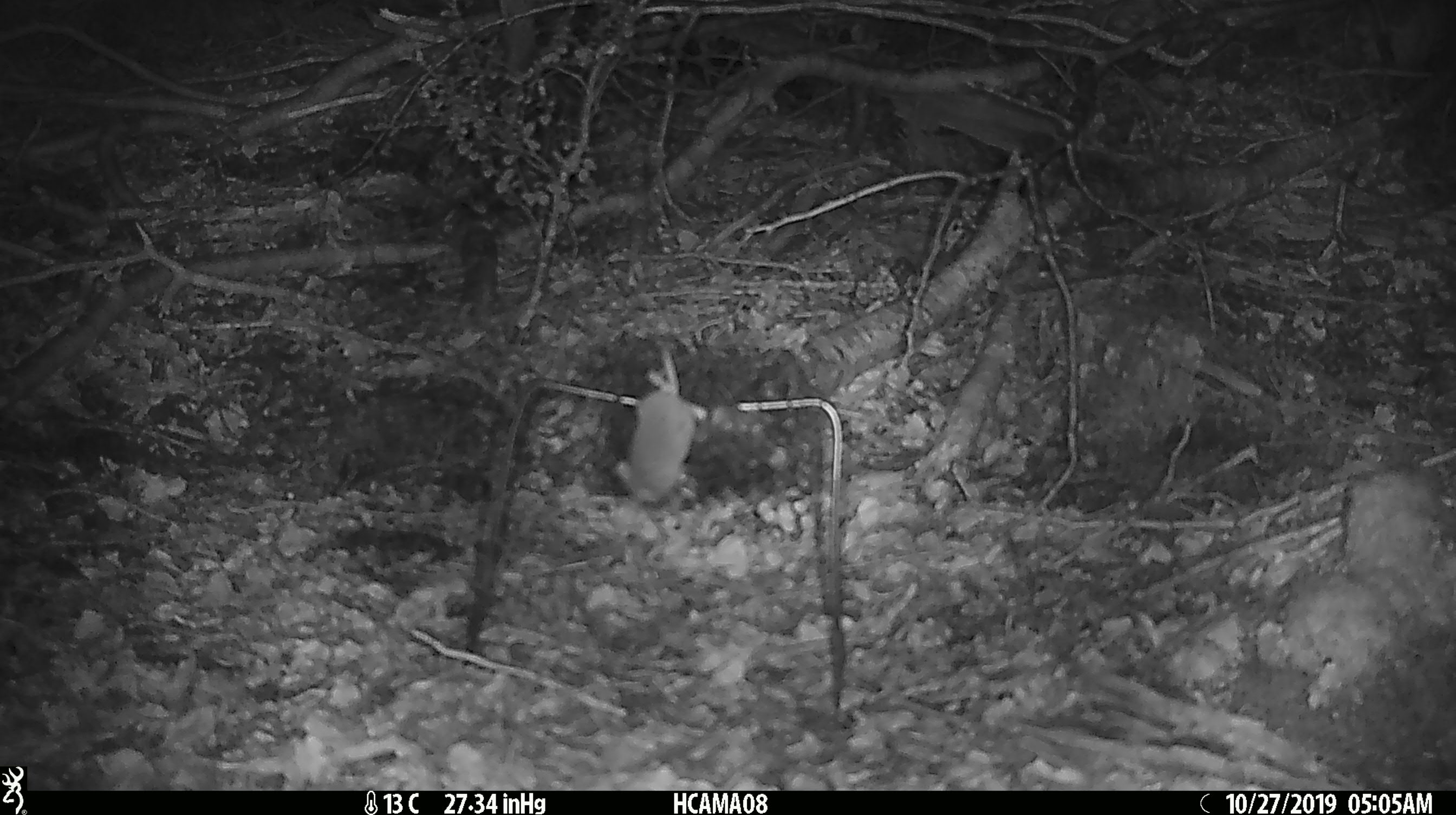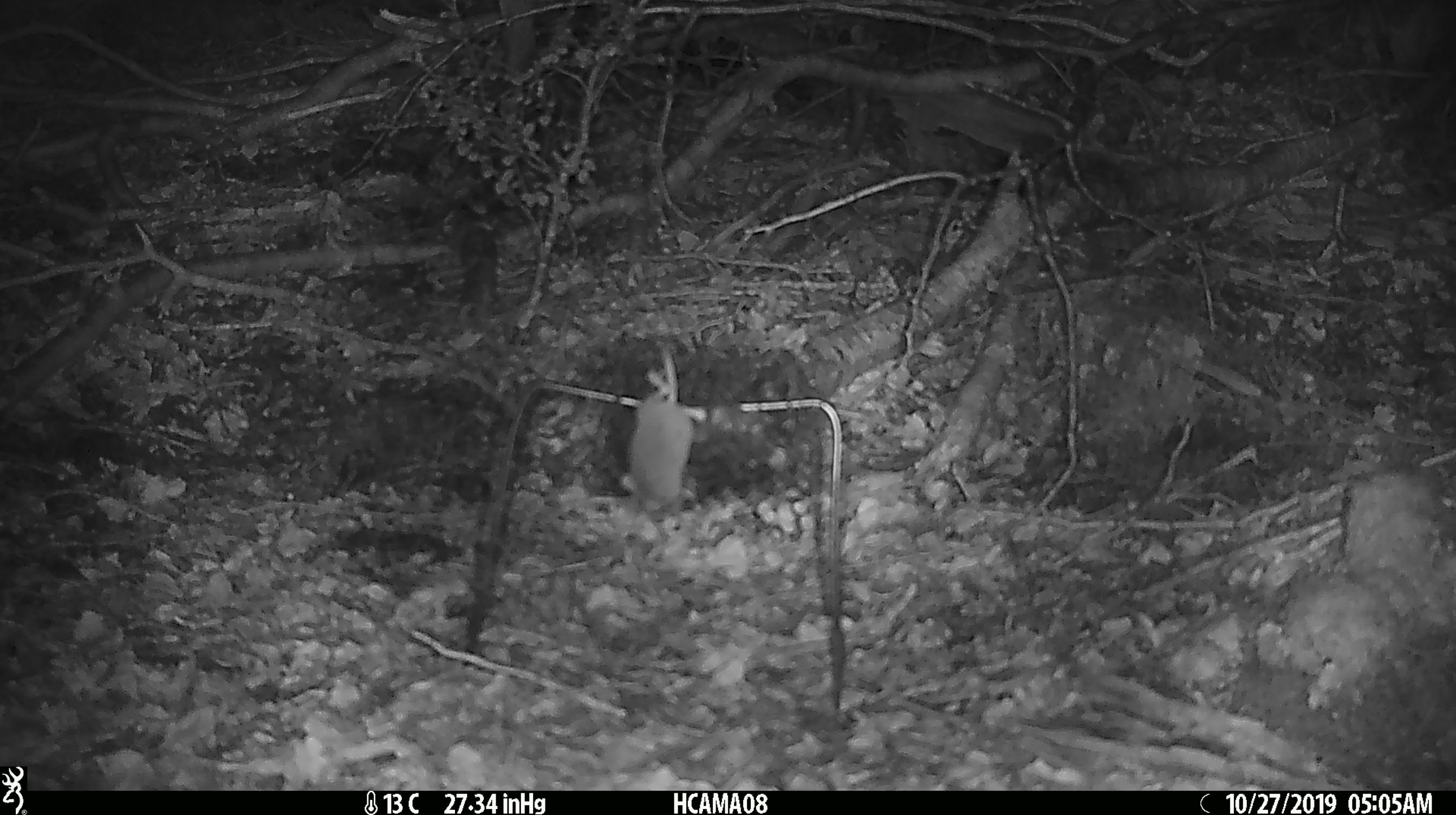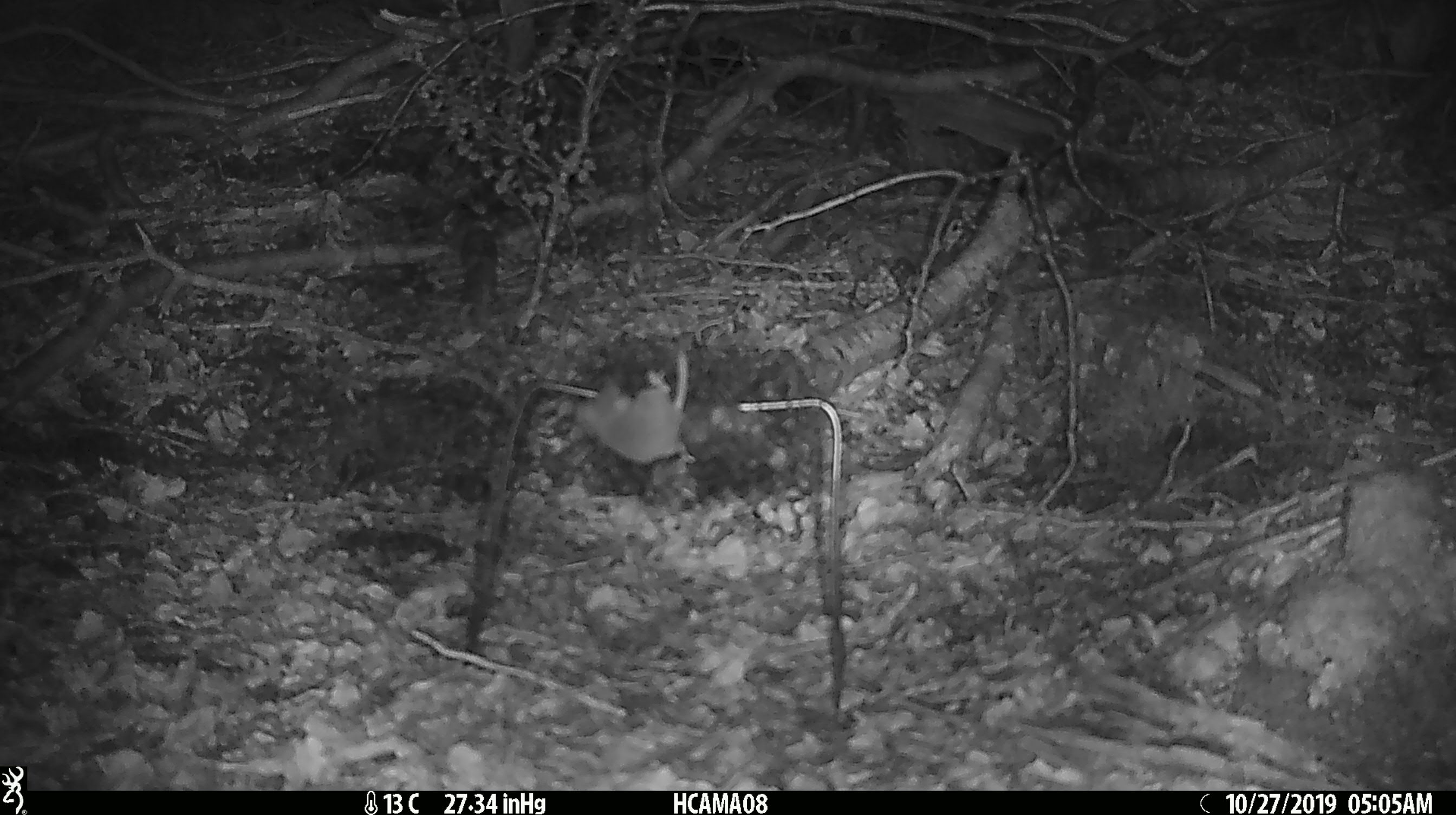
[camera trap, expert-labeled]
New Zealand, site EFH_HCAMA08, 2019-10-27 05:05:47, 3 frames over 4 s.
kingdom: Animalia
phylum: Chordata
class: Mammalia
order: Rodentia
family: Muridae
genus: Mus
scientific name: Mus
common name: mouse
Mouse (Mus).